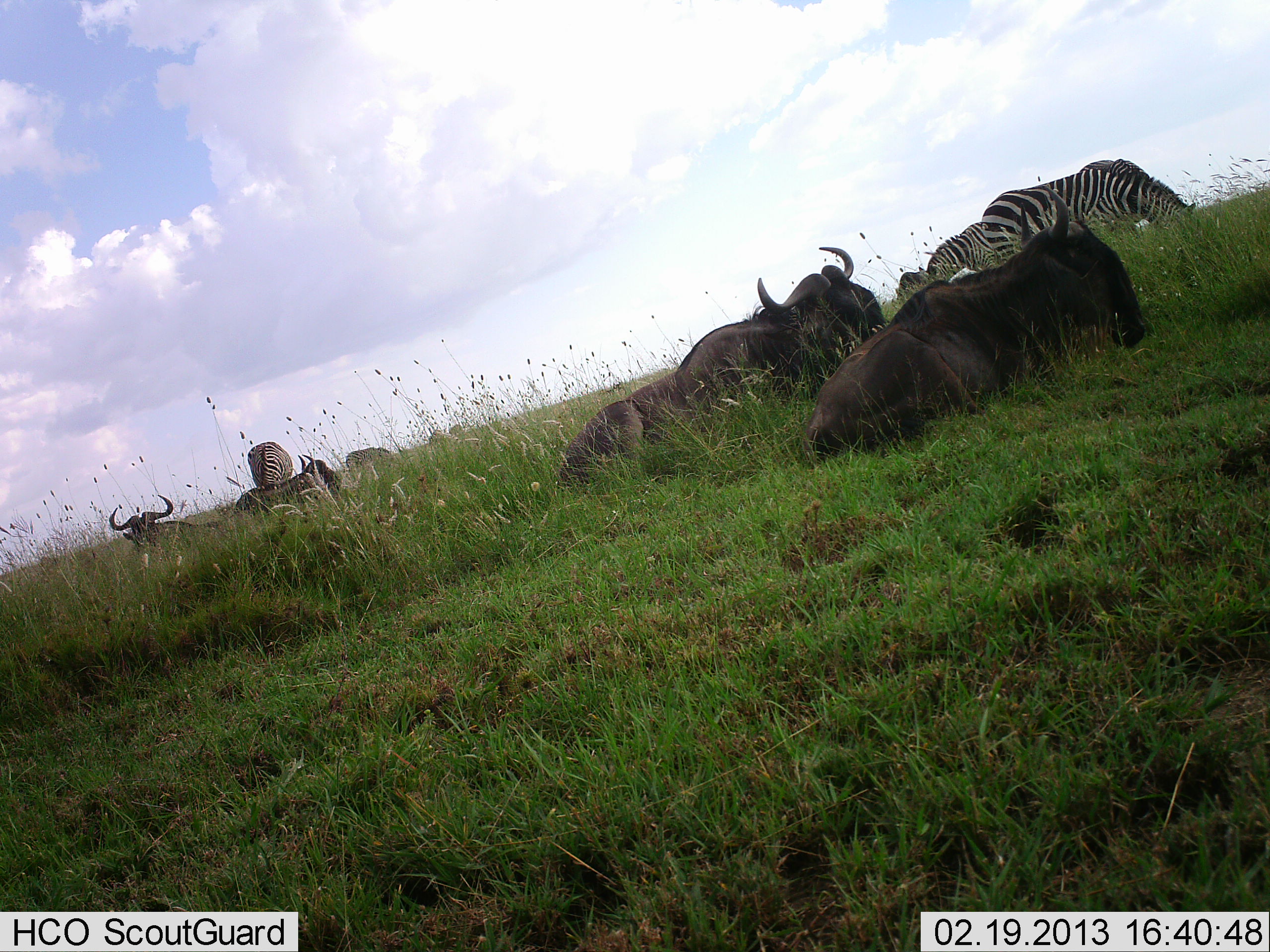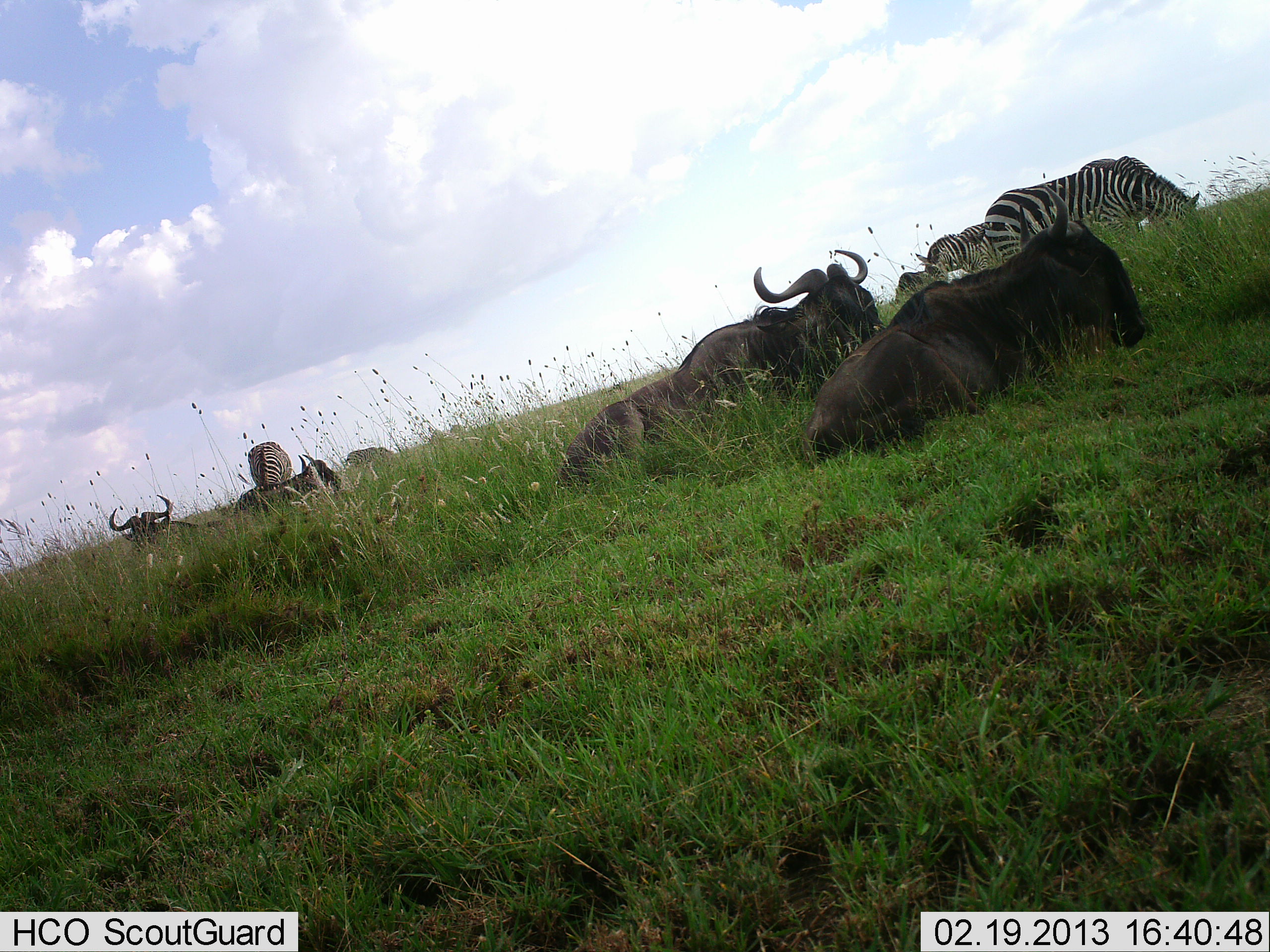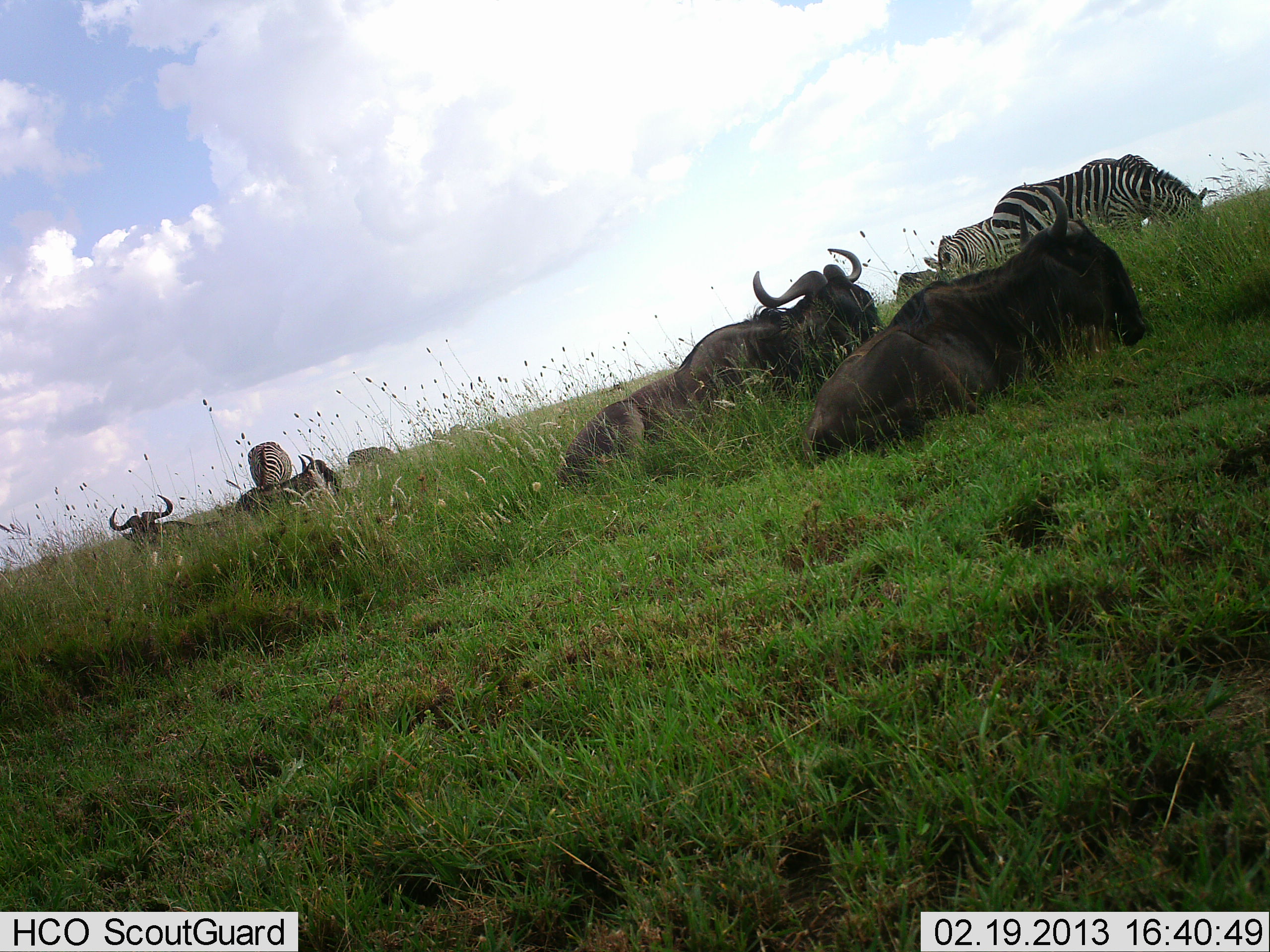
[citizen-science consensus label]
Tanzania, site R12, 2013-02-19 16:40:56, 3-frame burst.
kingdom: Animalia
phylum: Chordata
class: Mammalia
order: Artiodactyla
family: Bovidae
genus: Connochaetes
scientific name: Connochaetes taurinus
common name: blue wildebeest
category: wildebeest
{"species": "wildebeest (blue wildebeest) (Connochaetes taurinus)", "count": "5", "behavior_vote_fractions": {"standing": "20%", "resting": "97%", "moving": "0%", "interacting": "3%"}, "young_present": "0%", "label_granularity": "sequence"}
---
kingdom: Animalia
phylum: Chordata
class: Mammalia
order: Perissodactyla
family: Equidae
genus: Equus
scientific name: Equus quagga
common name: plains zebra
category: zebra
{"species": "zebra (plains zebra) (Equus quagga)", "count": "3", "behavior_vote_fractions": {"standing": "34%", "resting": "0%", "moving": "5%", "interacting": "0%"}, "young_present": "0%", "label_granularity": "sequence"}